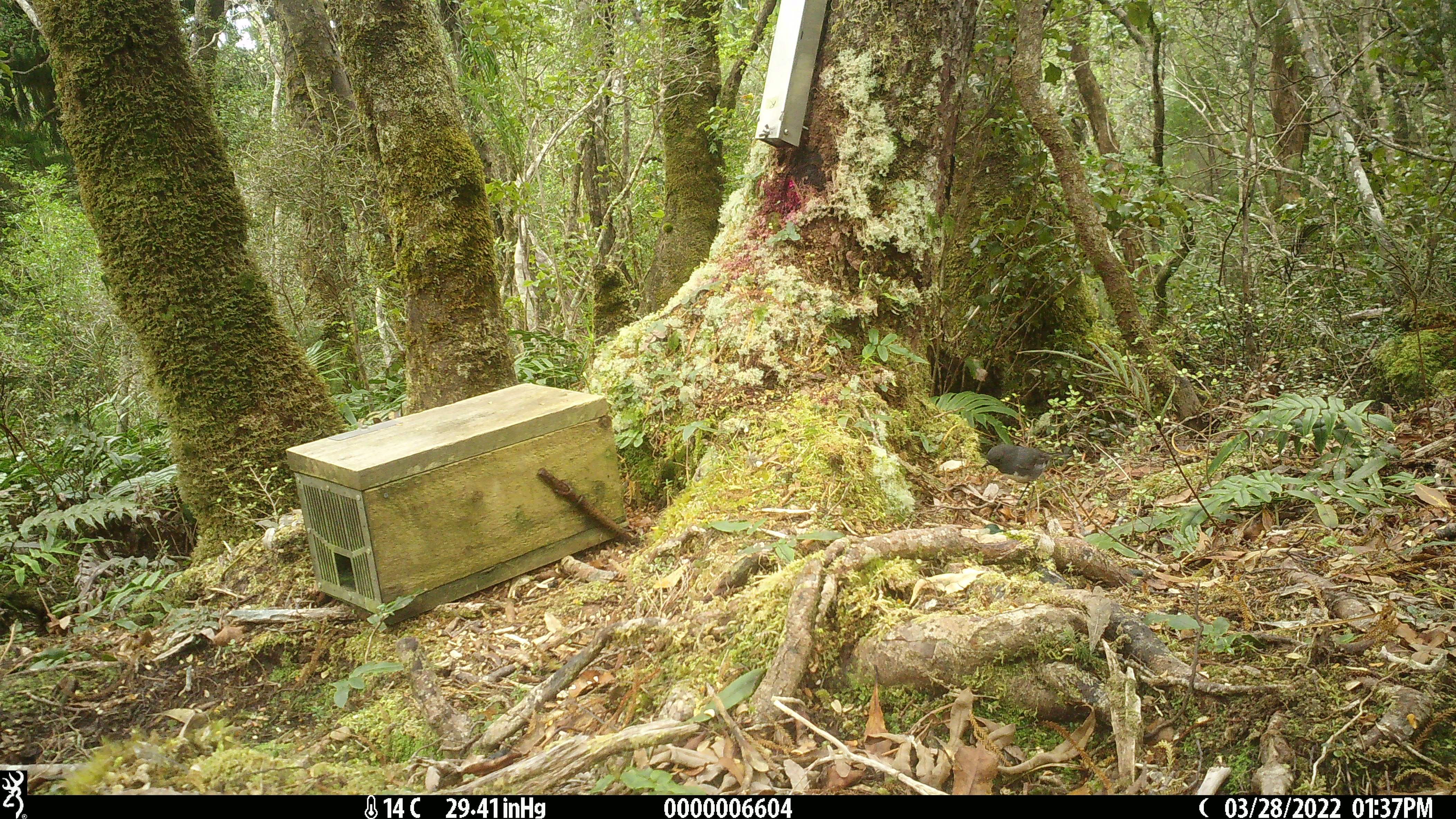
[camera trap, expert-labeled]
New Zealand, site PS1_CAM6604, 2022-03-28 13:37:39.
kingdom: Animalia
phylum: Chordata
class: Aves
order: Passeriformes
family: Petroicidae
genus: Petroica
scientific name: Petroica australis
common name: new zealand robin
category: robin